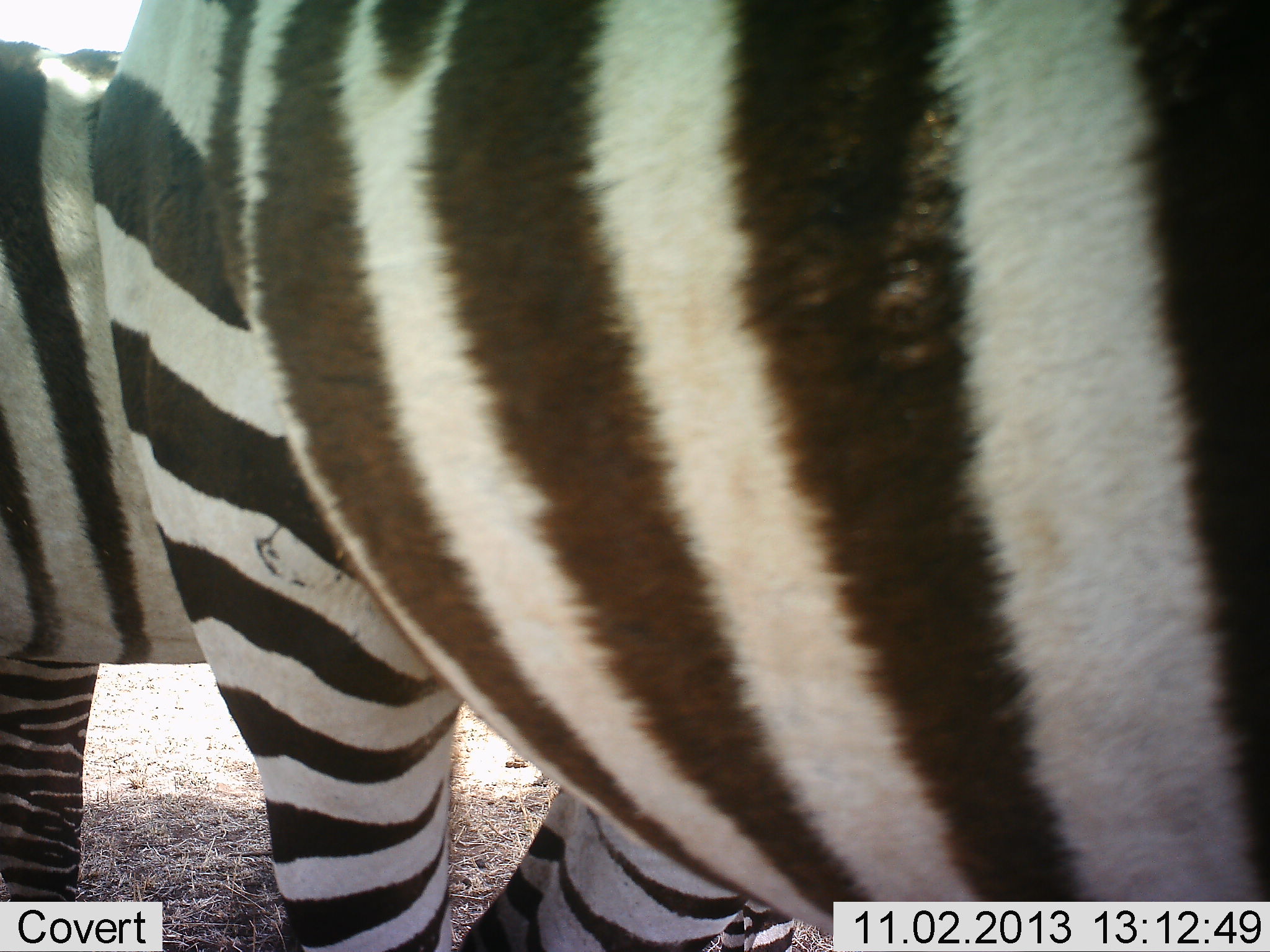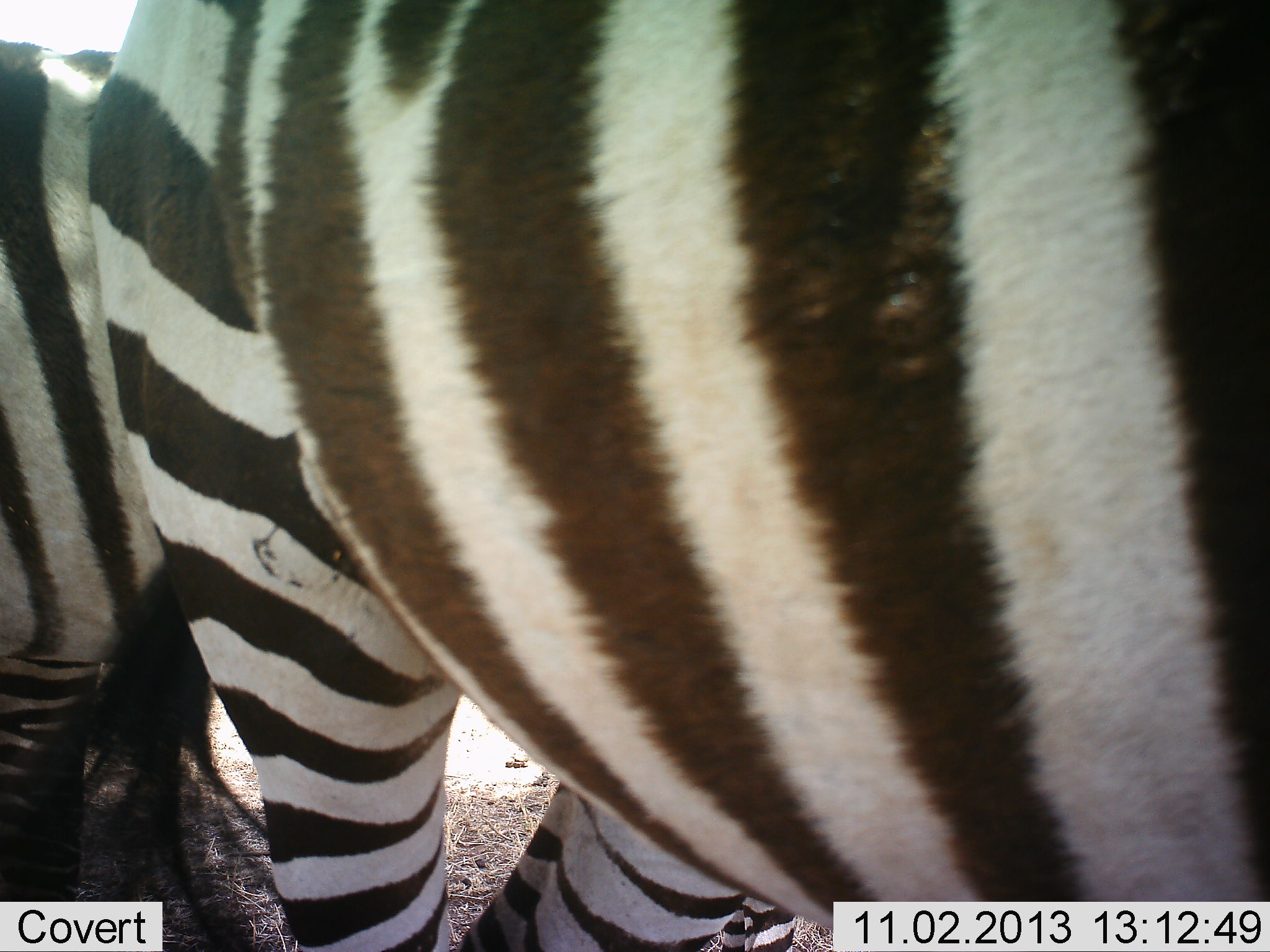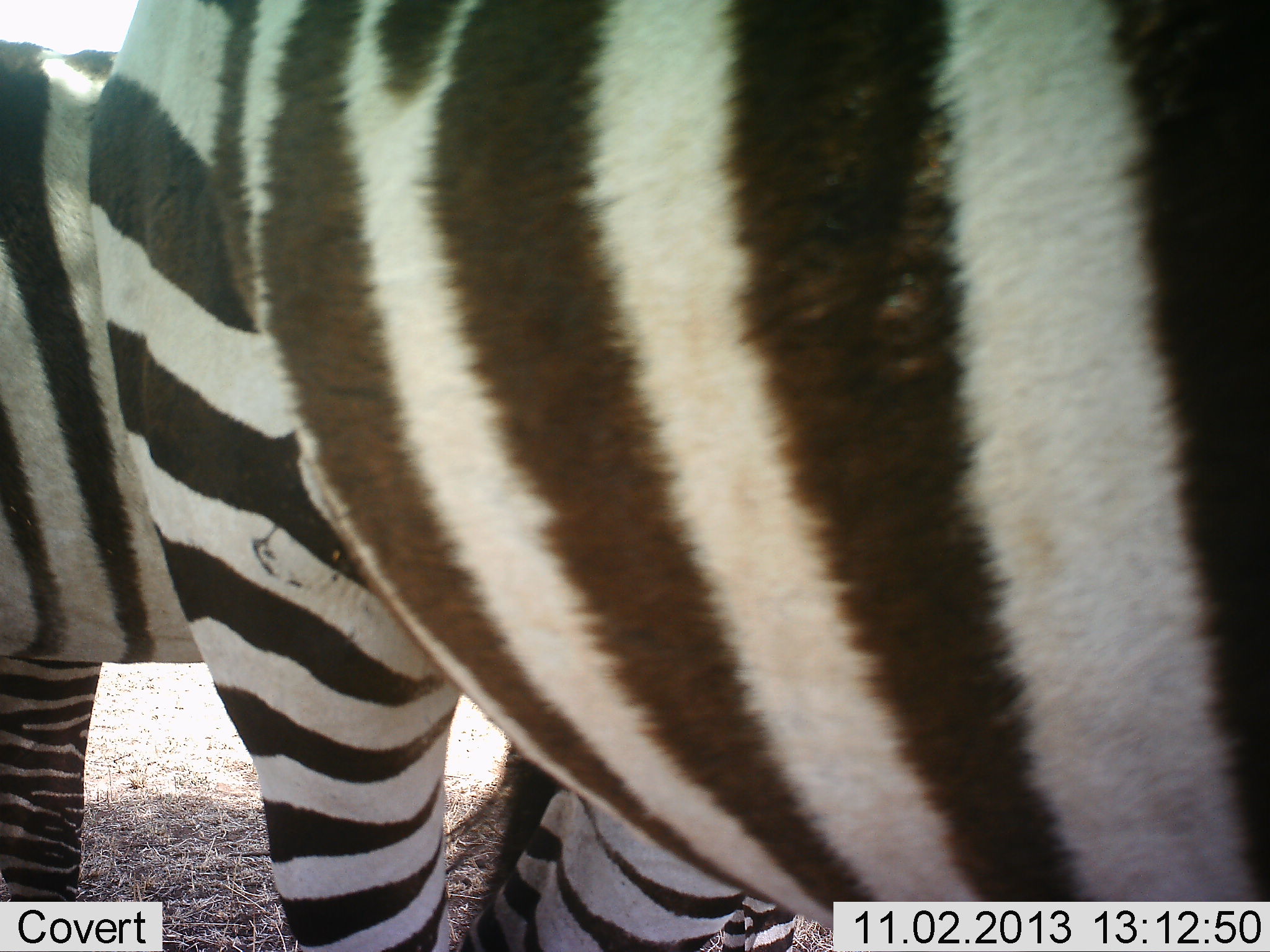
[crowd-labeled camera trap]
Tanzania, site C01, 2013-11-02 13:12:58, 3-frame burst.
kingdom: Animalia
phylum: Chordata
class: Mammalia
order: Perissodactyla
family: Equidae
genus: Equus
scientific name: Equus quagga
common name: plains zebra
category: zebra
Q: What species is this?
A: Zebra (plains zebra) (Equus quagga).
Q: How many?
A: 2.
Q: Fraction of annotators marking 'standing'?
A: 90%.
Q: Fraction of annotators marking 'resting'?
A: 10%.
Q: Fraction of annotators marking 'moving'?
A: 0%.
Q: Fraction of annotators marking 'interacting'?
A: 0%.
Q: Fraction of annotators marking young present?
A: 10%.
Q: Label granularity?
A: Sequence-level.